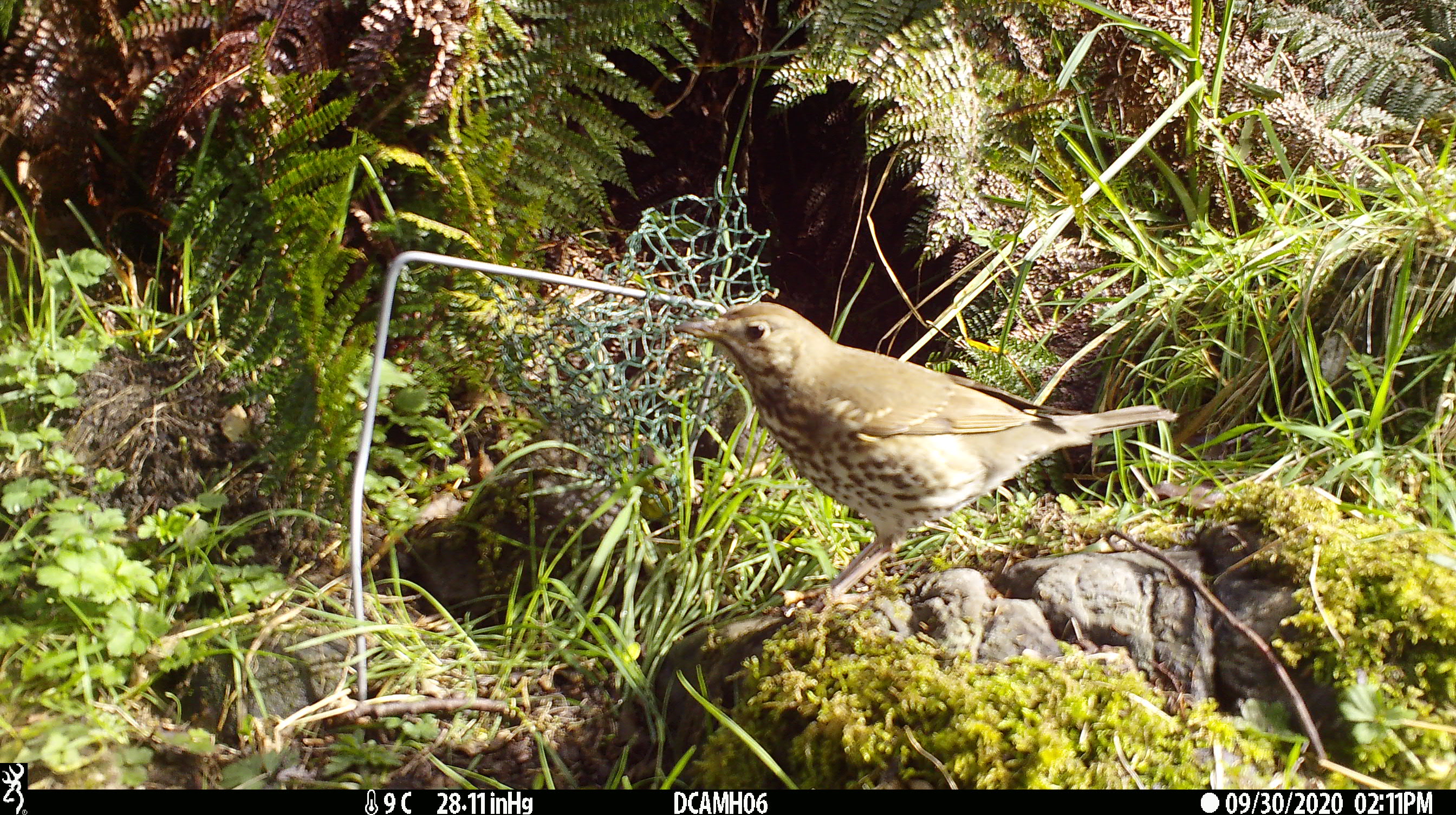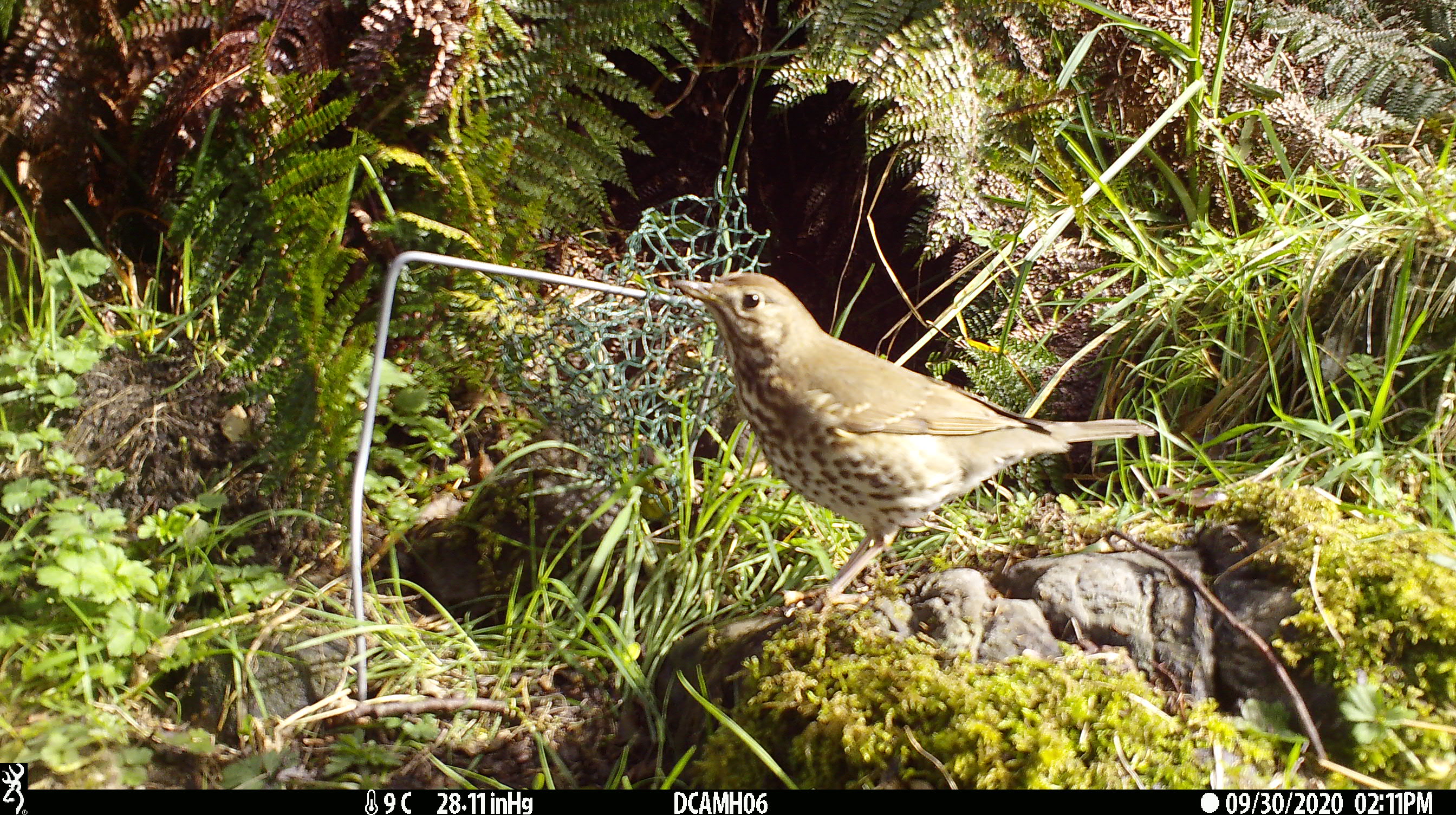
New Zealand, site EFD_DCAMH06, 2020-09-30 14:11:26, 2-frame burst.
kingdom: Animalia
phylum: Chordata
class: Aves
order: Passeriformes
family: Turdidae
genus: Turdus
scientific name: Turdus philomelos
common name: song thrush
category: thrush